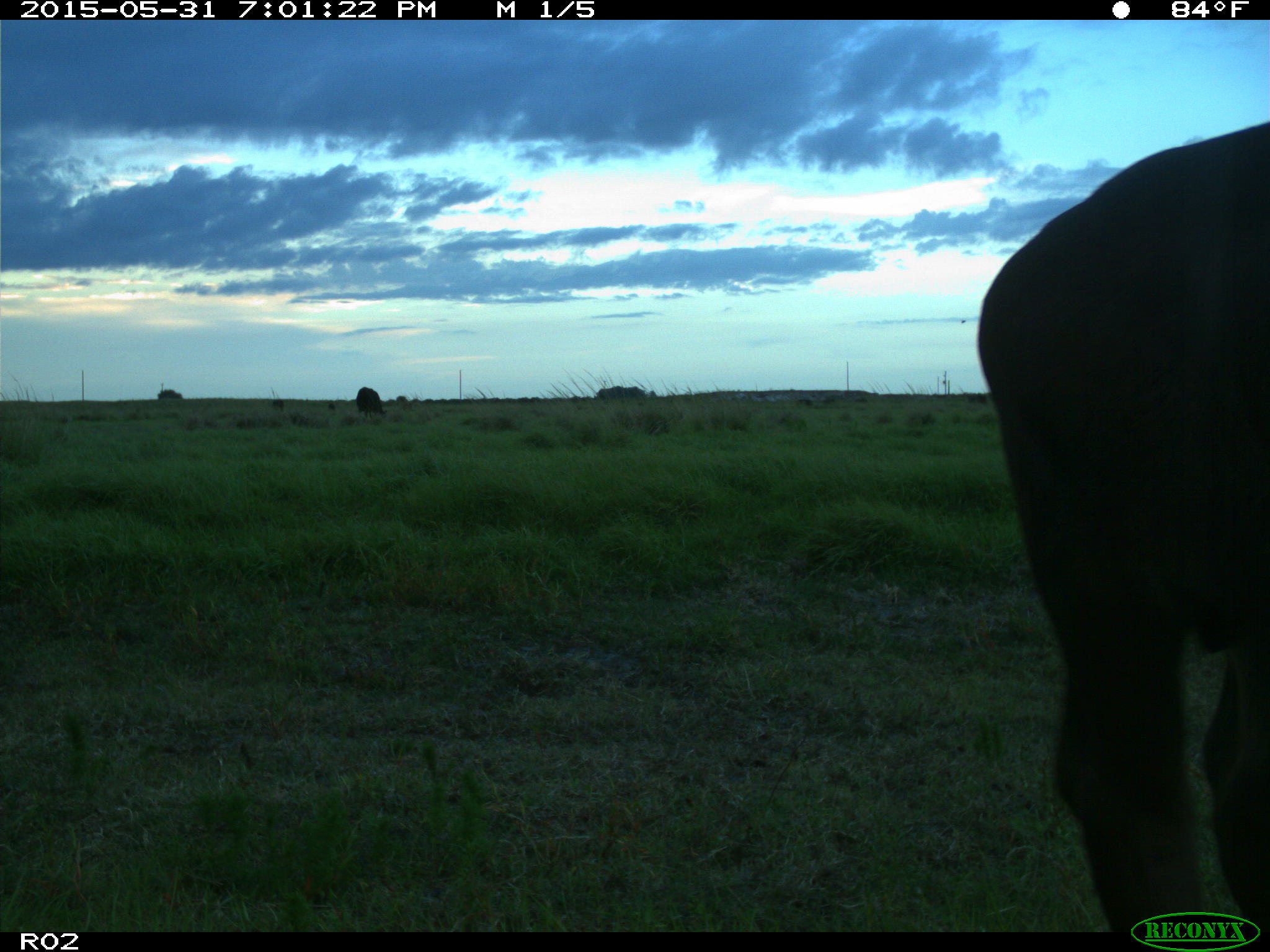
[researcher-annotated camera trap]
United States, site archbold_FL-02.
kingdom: Animalia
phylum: Chordata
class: Mammalia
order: Artiodactyla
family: Bovidae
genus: Bos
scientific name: Bos taurus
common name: domestic cow